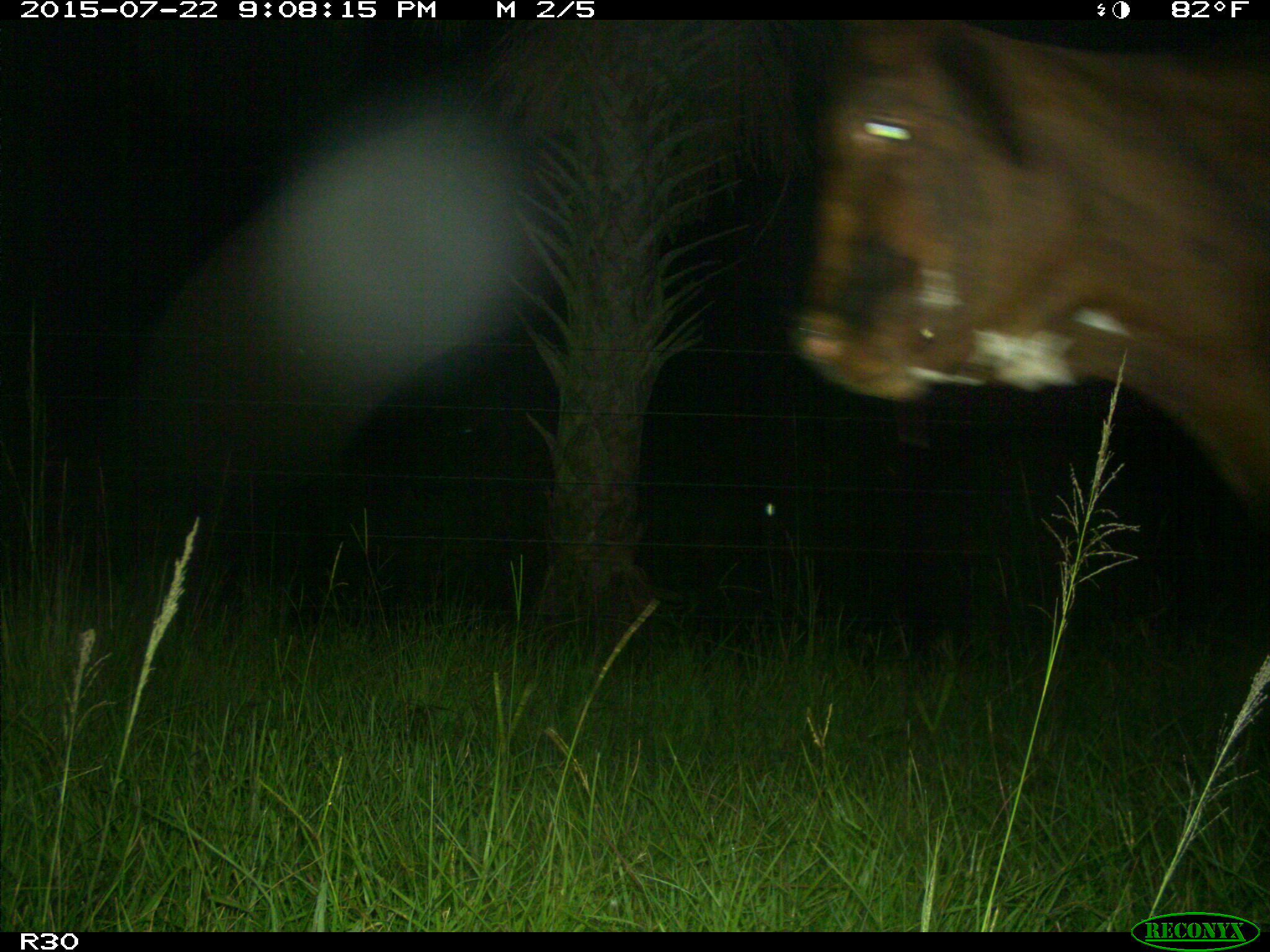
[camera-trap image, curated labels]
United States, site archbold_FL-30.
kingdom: Animalia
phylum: Chordata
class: Mammalia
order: Artiodactyla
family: Bovidae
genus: Bos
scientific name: Bos taurus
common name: domestic cow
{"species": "Bos taurus (domestic cow)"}